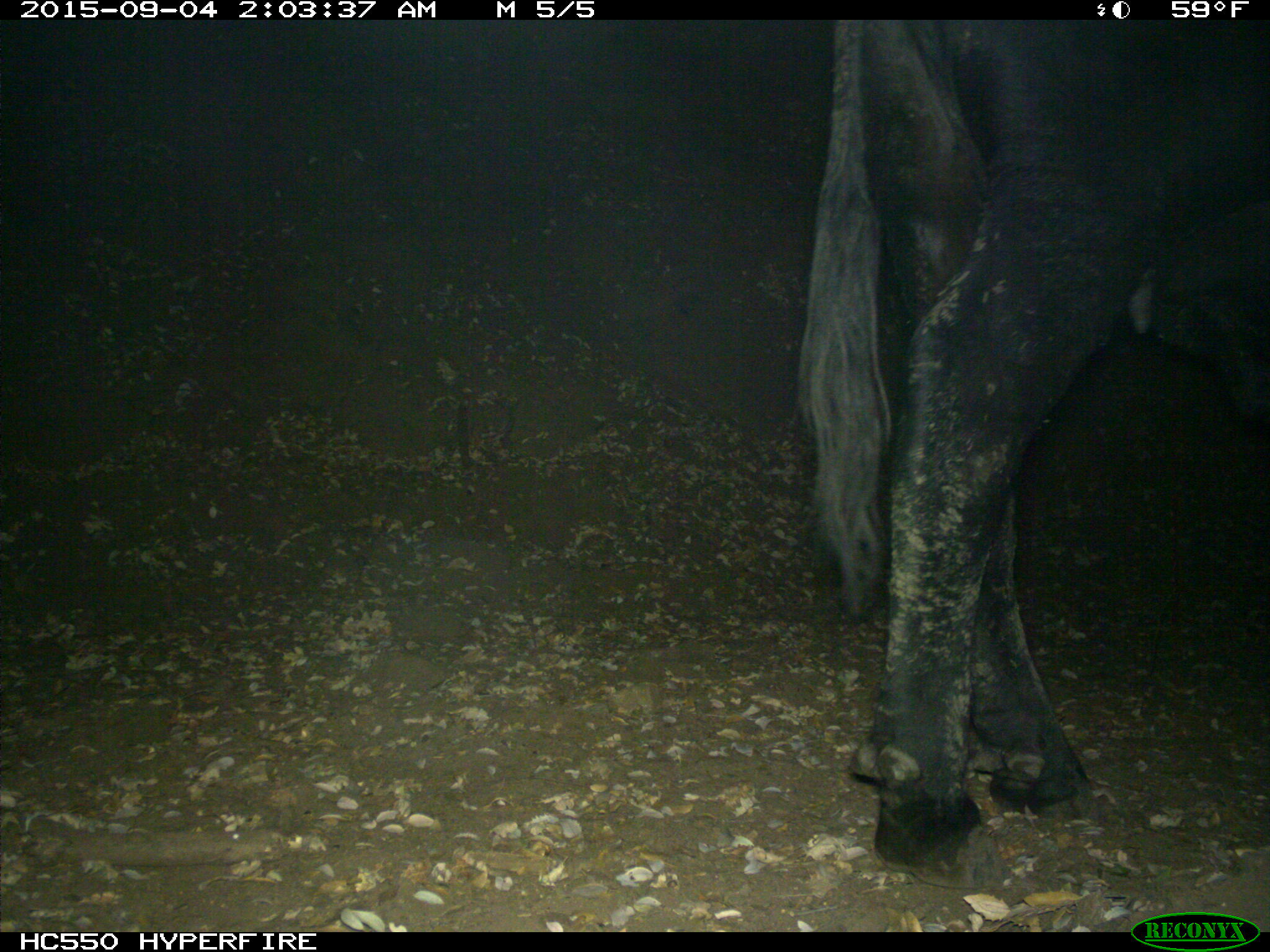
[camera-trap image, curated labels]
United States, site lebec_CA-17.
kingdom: Animalia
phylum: Chordata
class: Mammalia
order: Artiodactyla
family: Bovidae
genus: Bos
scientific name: Bos taurus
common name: domestic cow